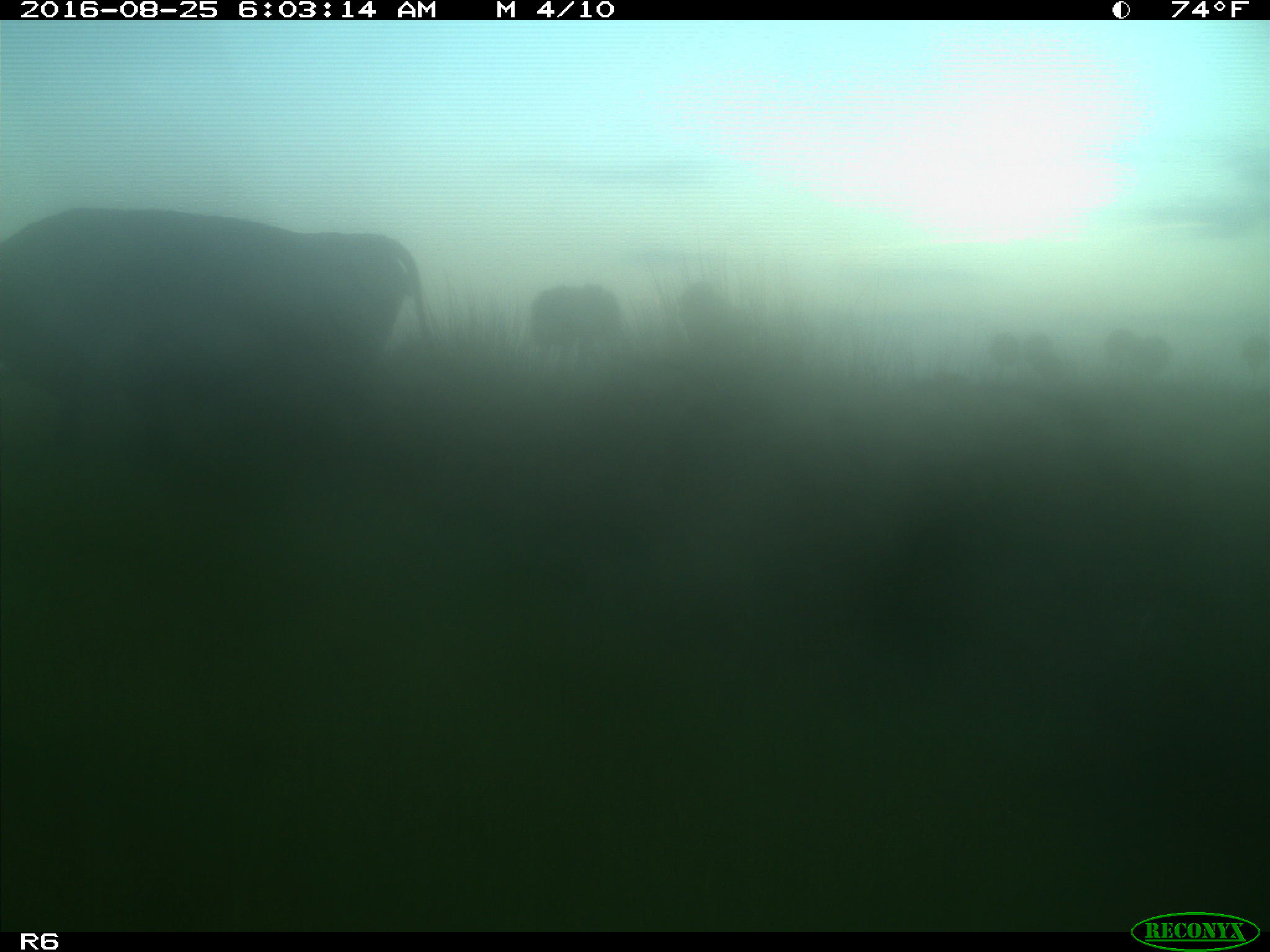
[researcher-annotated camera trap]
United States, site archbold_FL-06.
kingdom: Animalia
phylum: Chordata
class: Mammalia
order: Artiodactyla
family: Bovidae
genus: Bos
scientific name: Bos taurus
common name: domestic cow